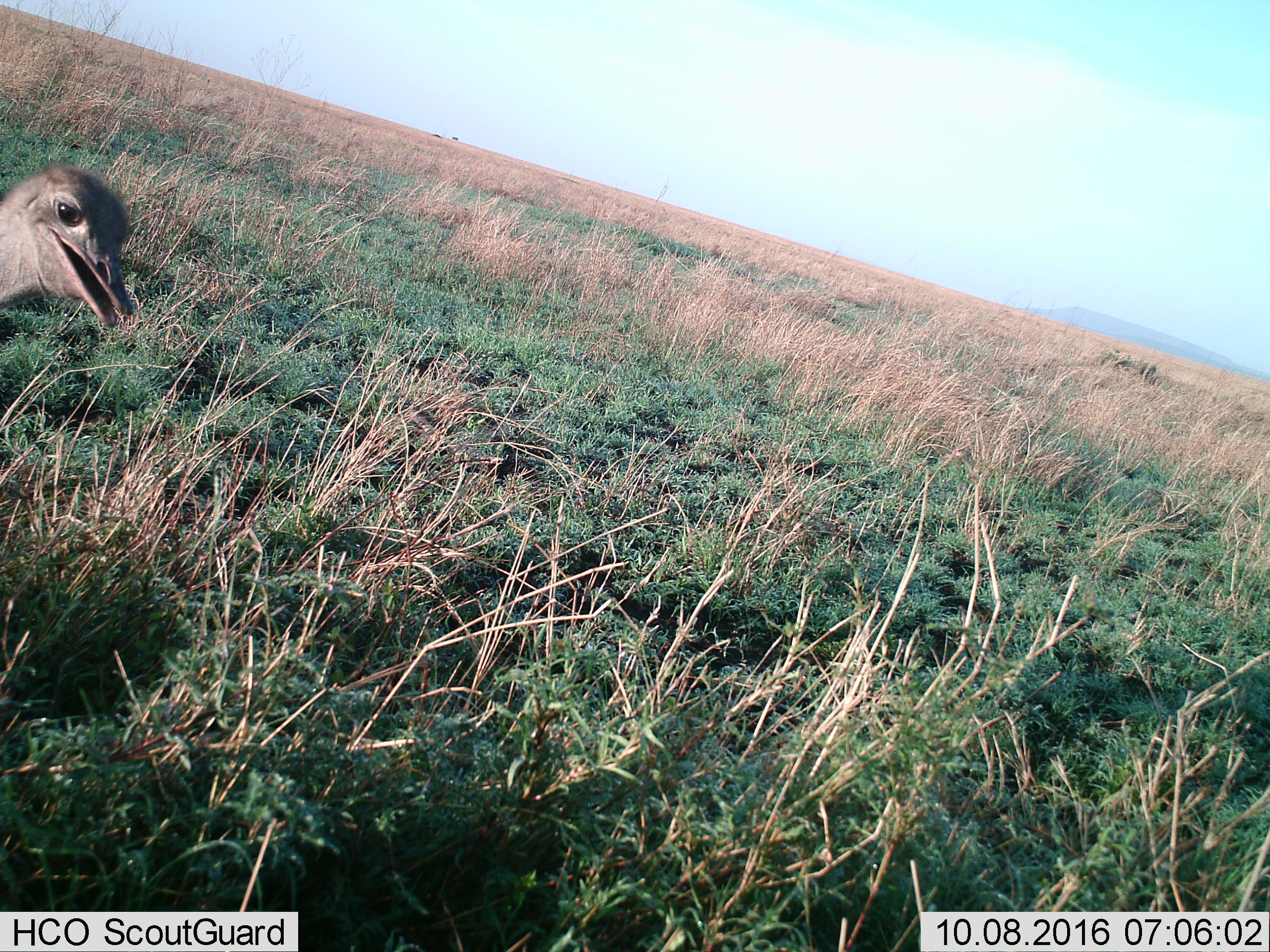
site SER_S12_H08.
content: unidentified animal